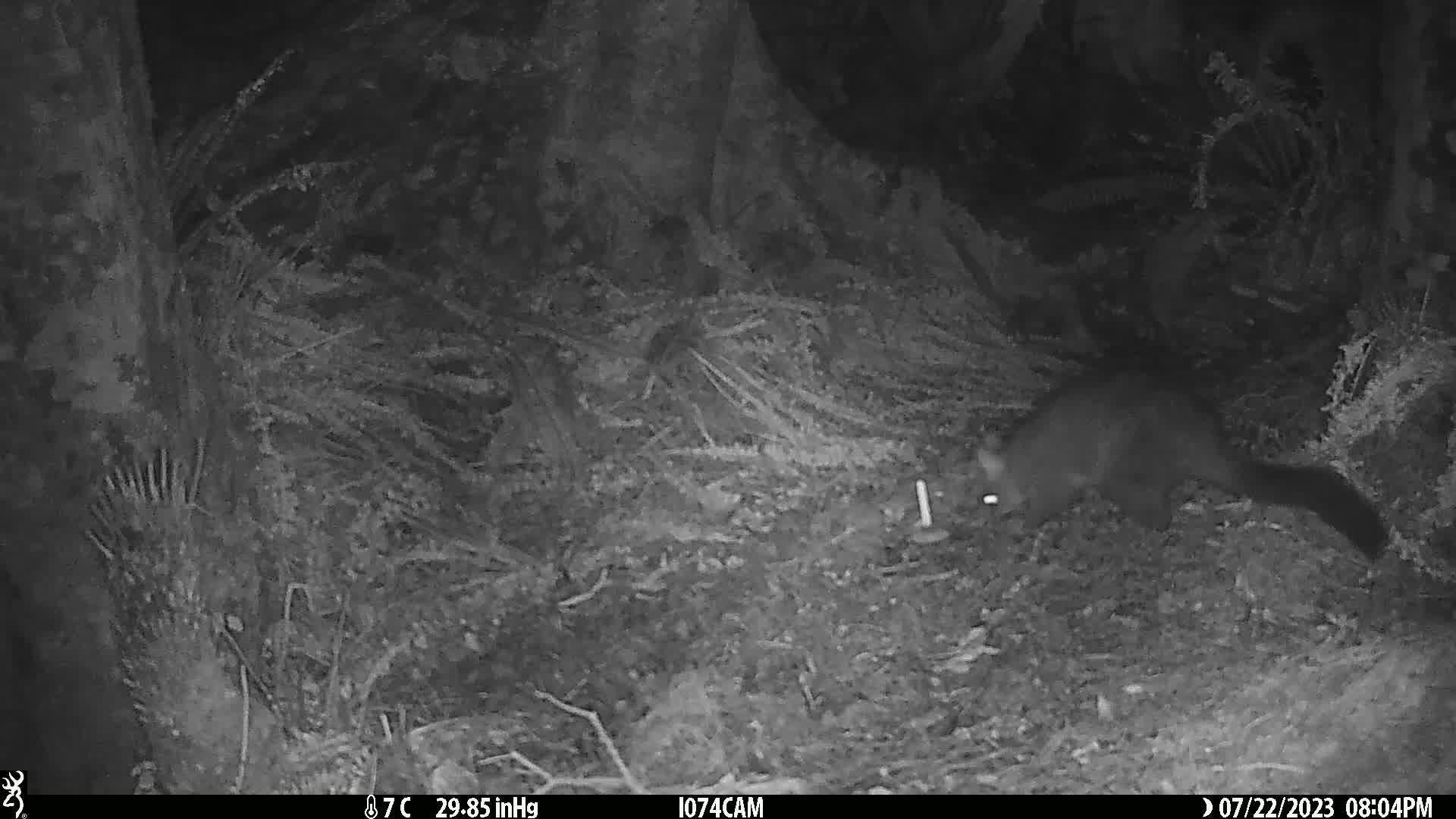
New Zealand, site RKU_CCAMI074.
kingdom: Animalia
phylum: Chordata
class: Mammalia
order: Diprotodontia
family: Phalangeridae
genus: Trichosurus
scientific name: Trichosurus vulpecula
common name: common brushtail possum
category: possum